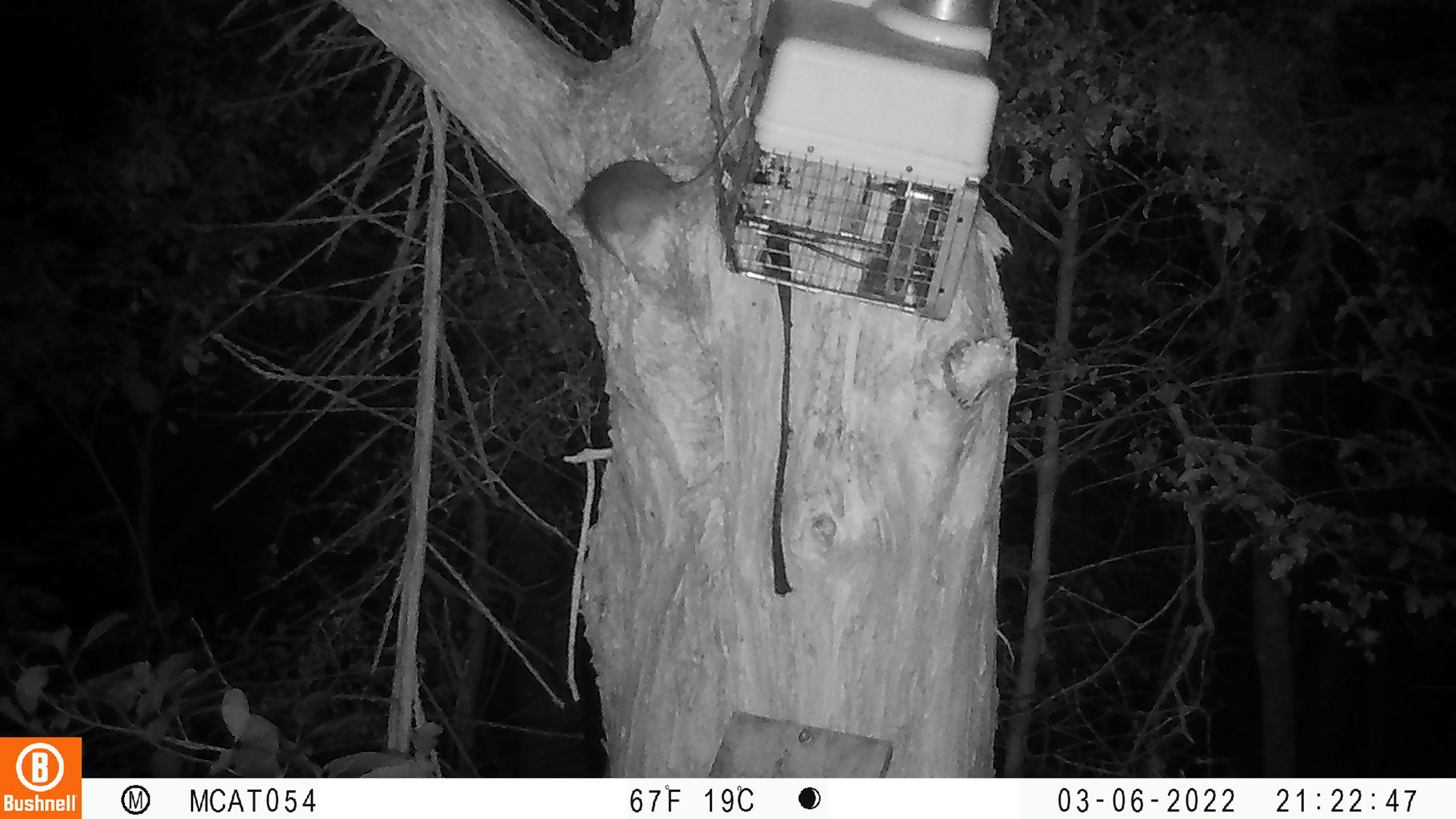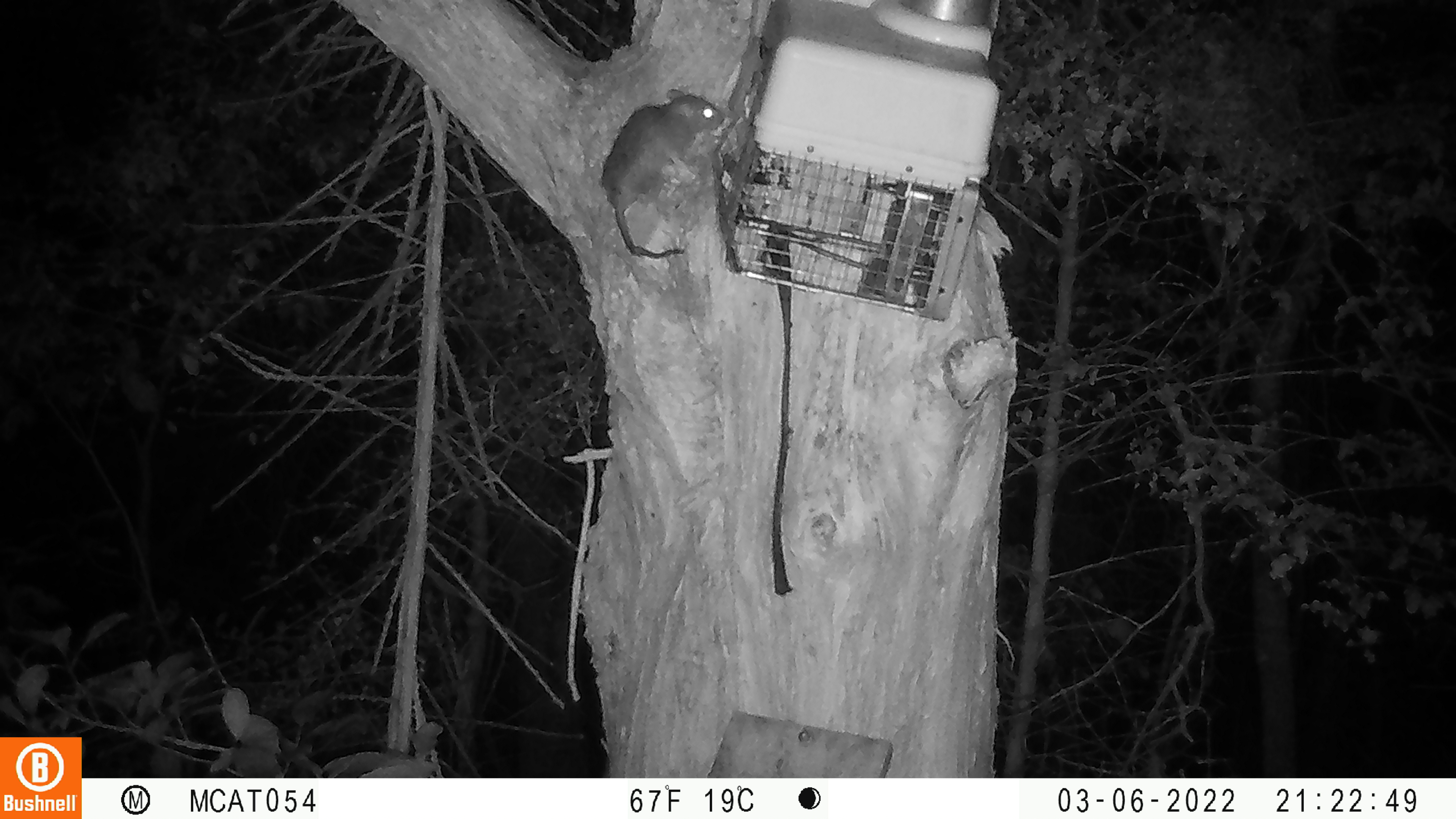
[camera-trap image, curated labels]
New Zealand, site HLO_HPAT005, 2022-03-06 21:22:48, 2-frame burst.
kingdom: Animalia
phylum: Chordata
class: Mammalia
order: Rodentia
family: Muridae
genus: Rattus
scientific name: Rattus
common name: rat